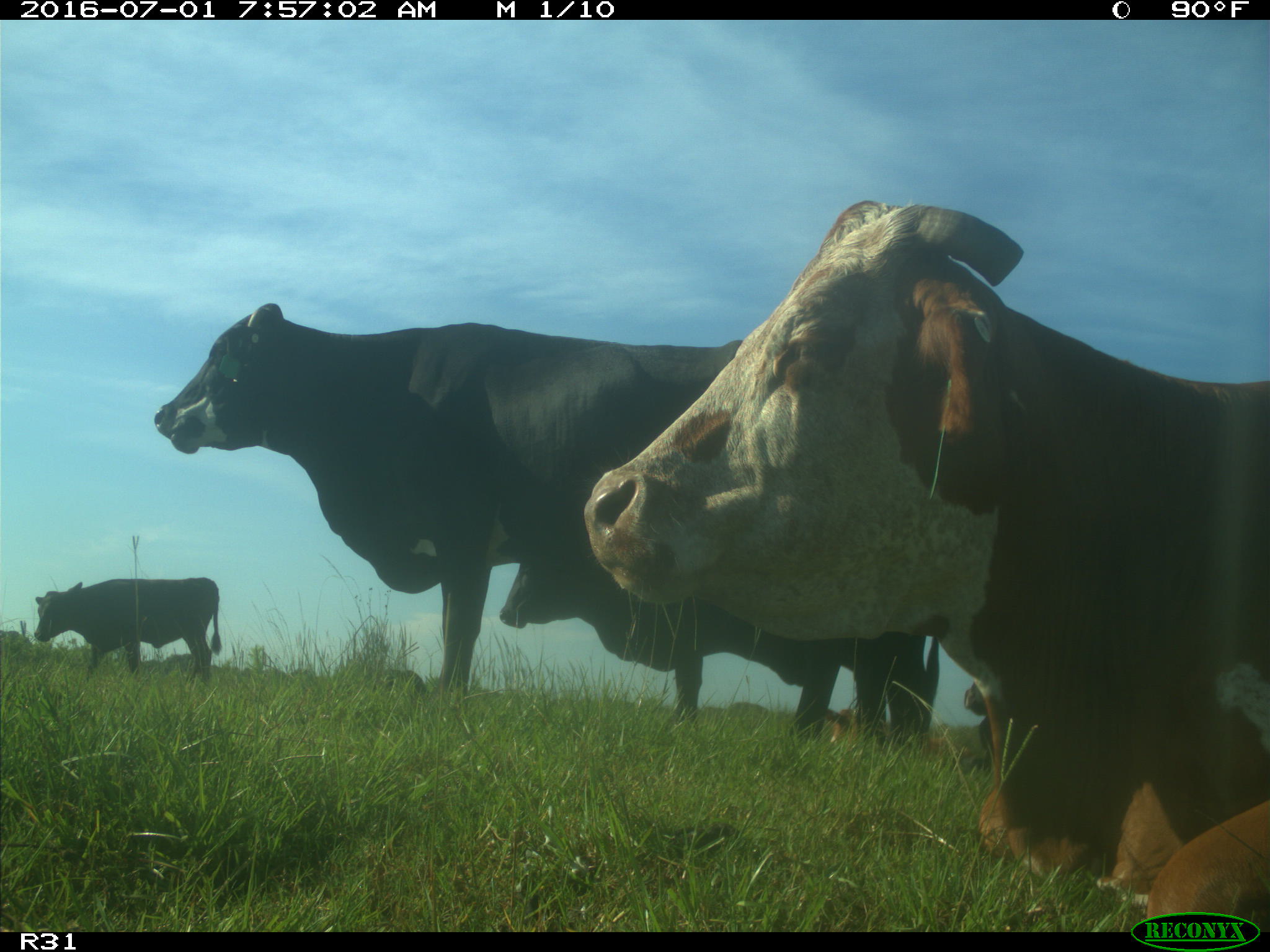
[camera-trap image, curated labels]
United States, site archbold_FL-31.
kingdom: Animalia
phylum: Chordata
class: Mammalia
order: Artiodactyla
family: Bovidae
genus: Bos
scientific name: Bos taurus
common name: domestic cow